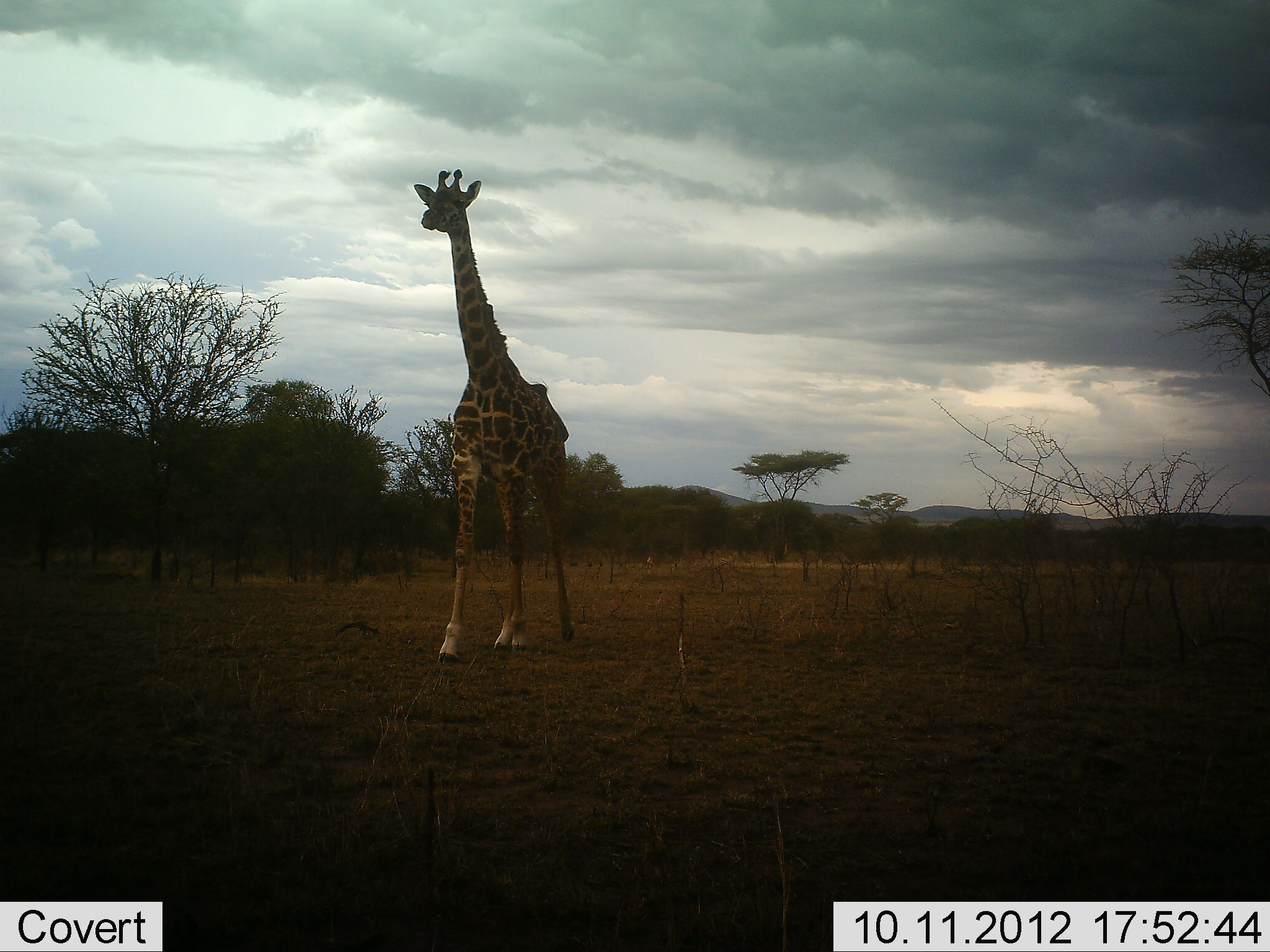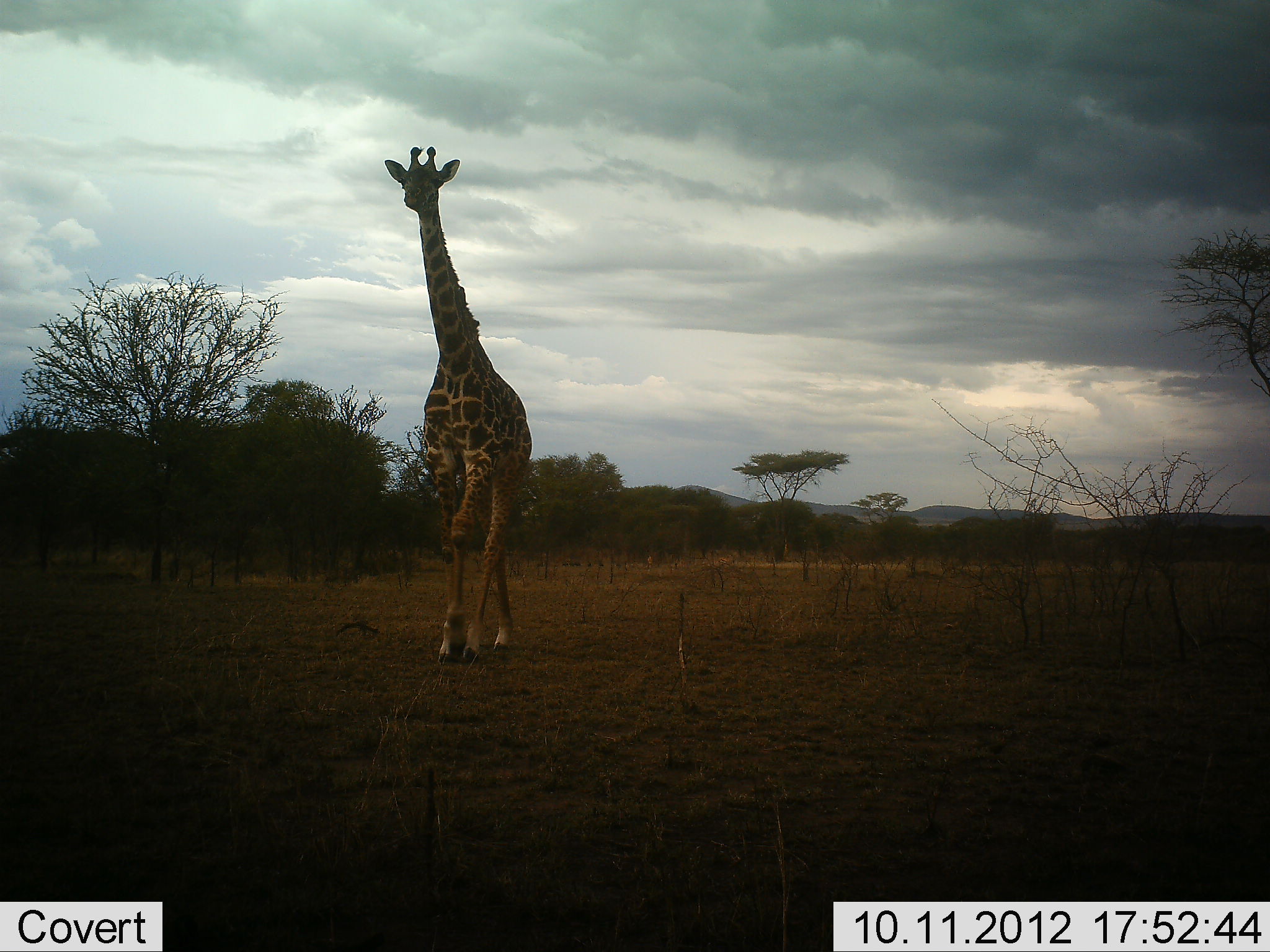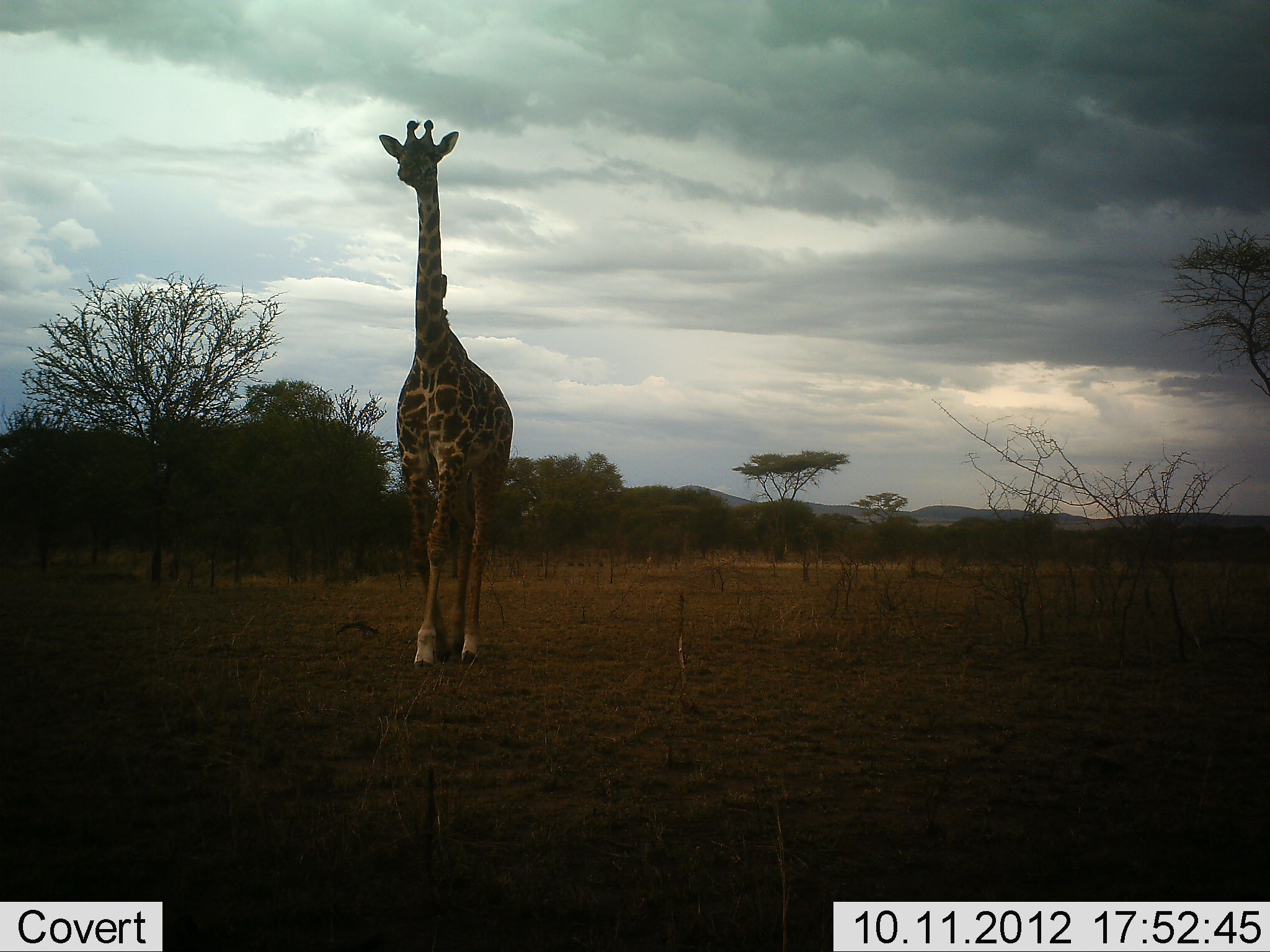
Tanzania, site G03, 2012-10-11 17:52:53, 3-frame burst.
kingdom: Animalia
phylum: Chordata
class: Mammalia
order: Artiodactyla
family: Giraffidae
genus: Giraffa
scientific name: Giraffa camelopardalis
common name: giraffe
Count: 1.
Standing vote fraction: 0%.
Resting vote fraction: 0%.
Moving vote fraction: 100%.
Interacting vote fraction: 0%.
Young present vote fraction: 0%.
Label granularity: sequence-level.